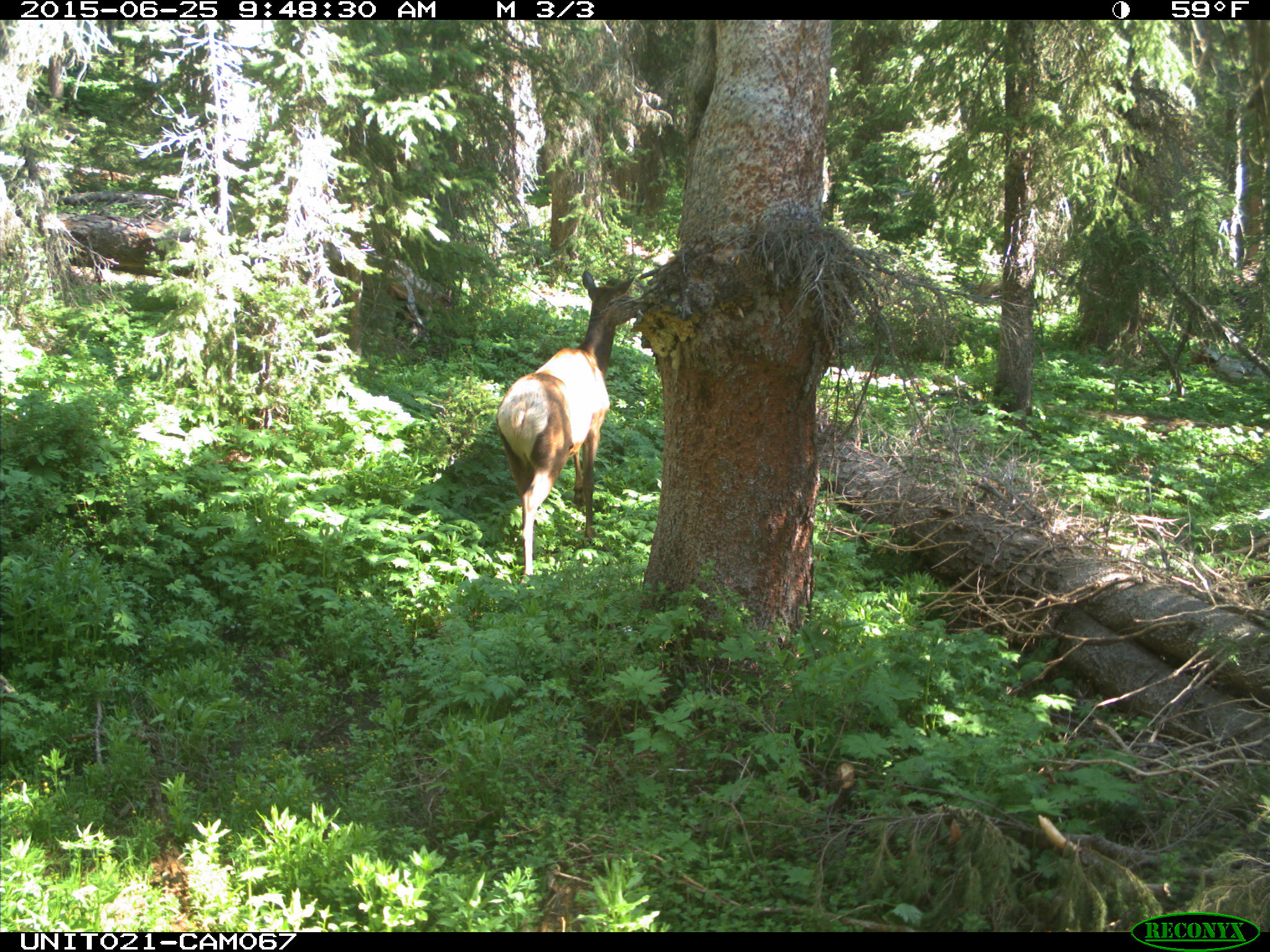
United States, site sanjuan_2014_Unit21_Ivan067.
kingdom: Animalia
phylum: Chordata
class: Mammalia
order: Artiodactyla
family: Cervidae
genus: Cervus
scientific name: Cervus elaphus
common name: red deer